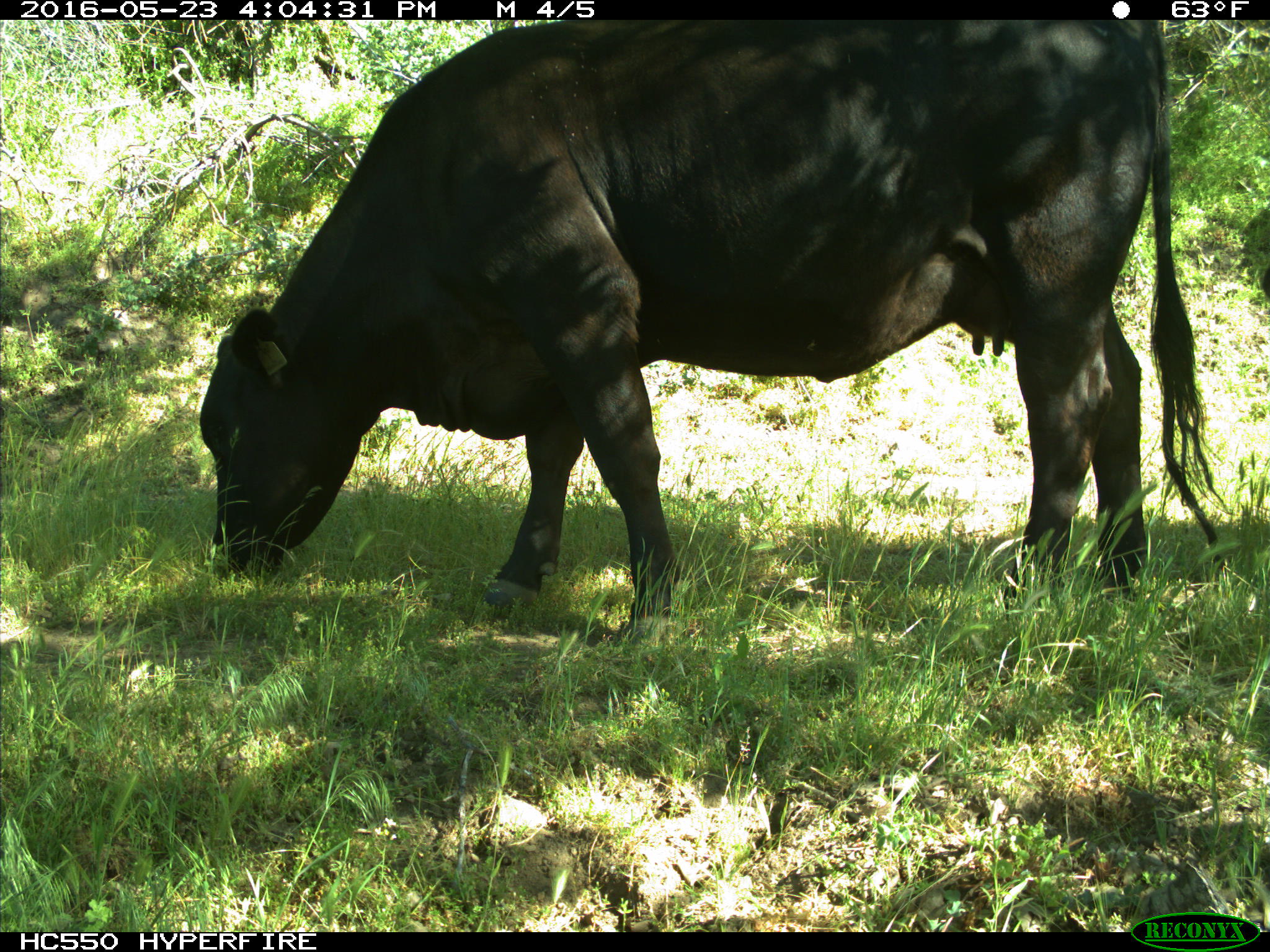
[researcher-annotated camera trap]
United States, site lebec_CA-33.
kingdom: Animalia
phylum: Chordata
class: Mammalia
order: Artiodactyla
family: Bovidae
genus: Bos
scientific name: Bos taurus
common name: domestic cow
Bos taurus (domestic cow).